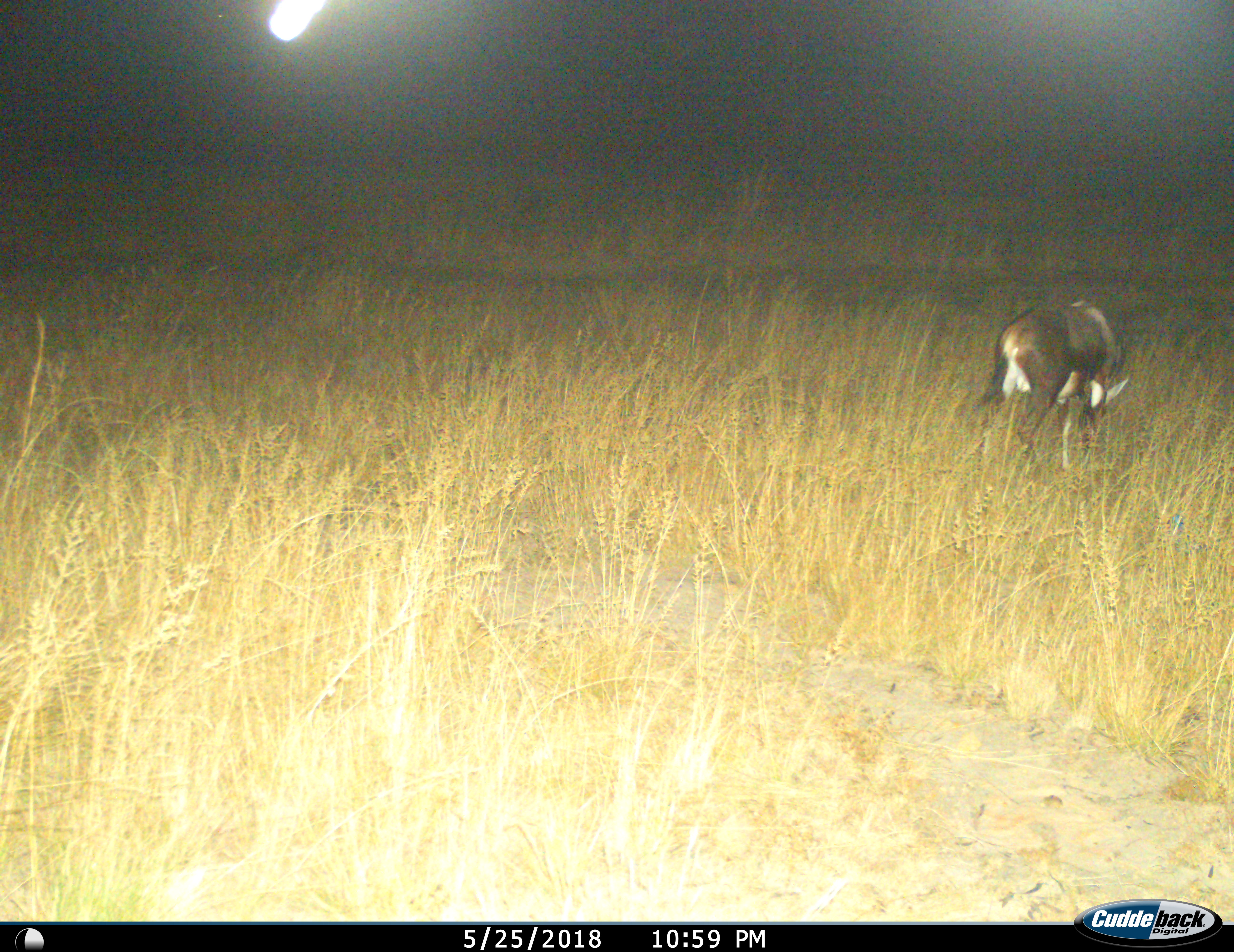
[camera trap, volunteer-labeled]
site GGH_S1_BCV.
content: unidentified animal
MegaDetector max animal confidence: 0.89